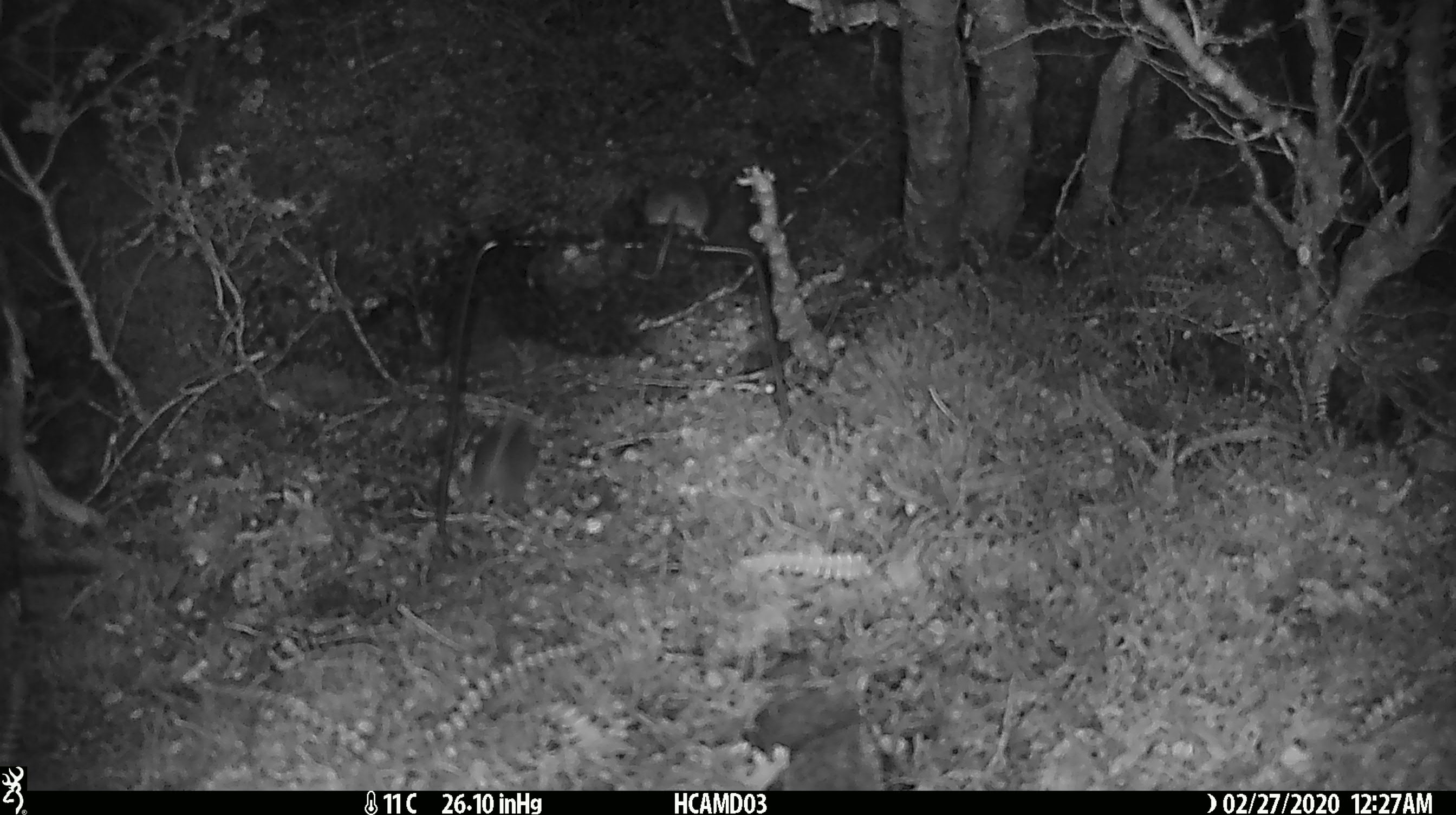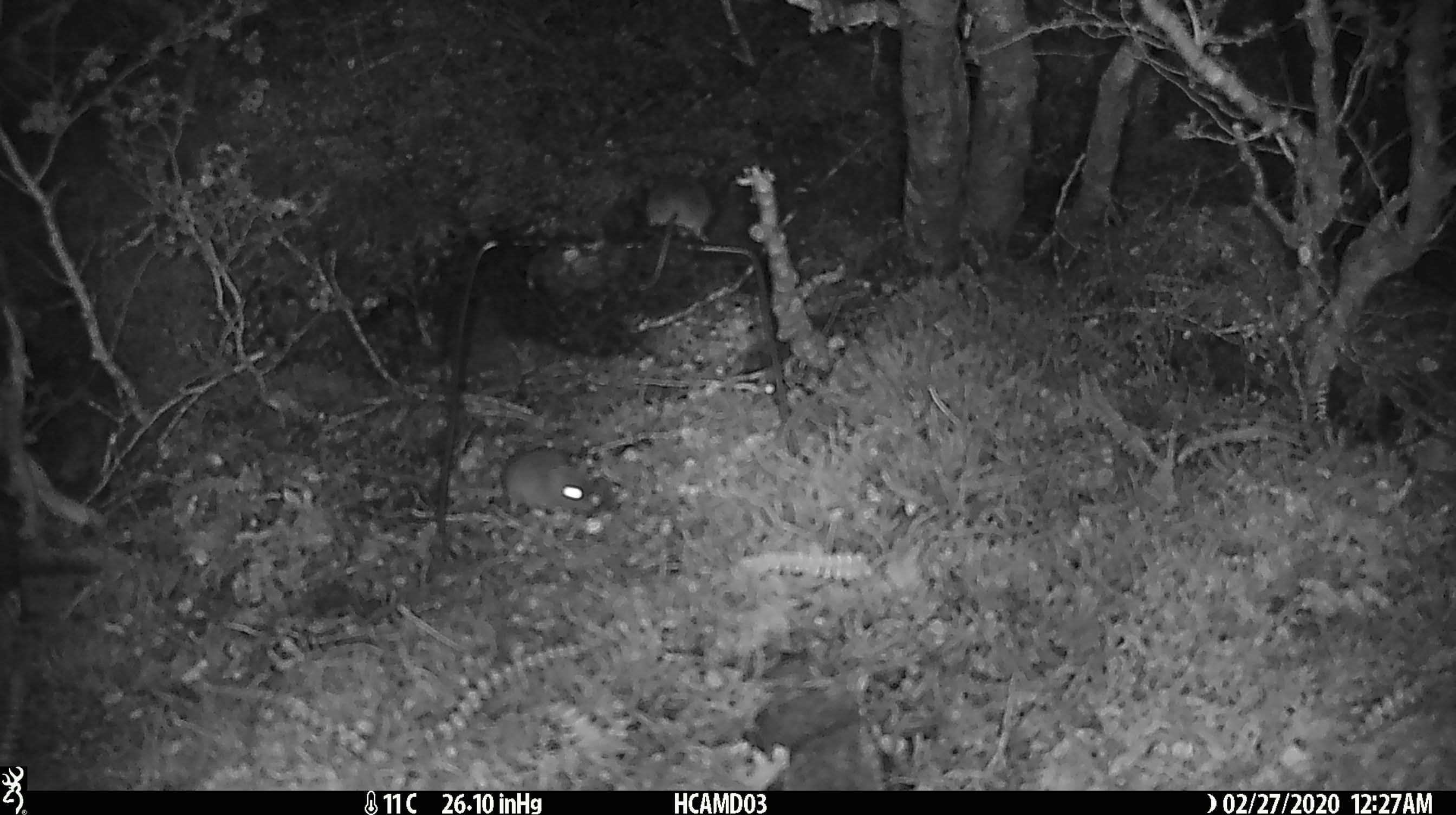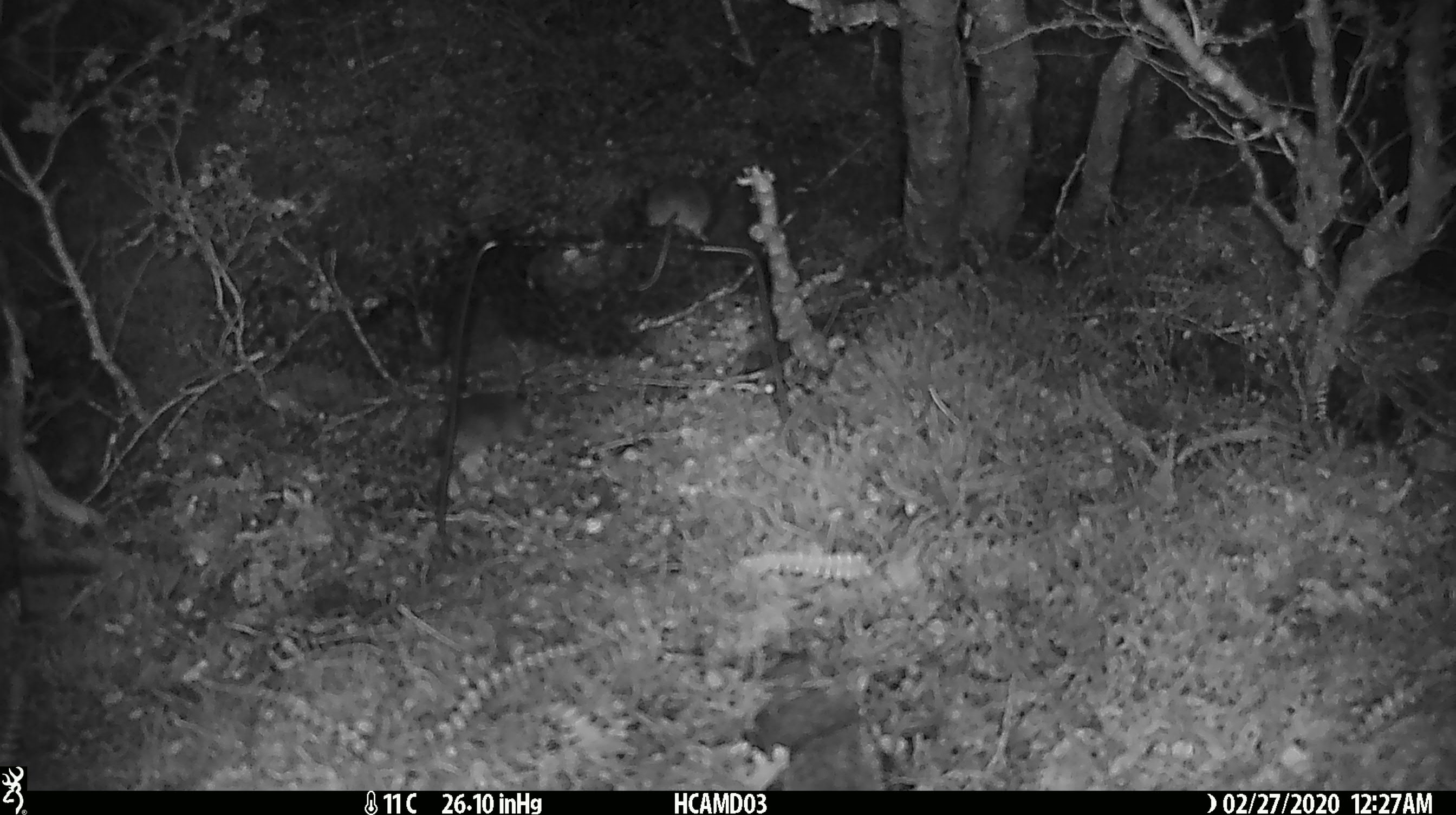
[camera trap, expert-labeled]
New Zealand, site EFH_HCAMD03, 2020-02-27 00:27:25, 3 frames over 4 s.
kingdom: Animalia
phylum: Chordata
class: Mammalia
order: Rodentia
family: Muridae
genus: Mus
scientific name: Mus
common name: mouse